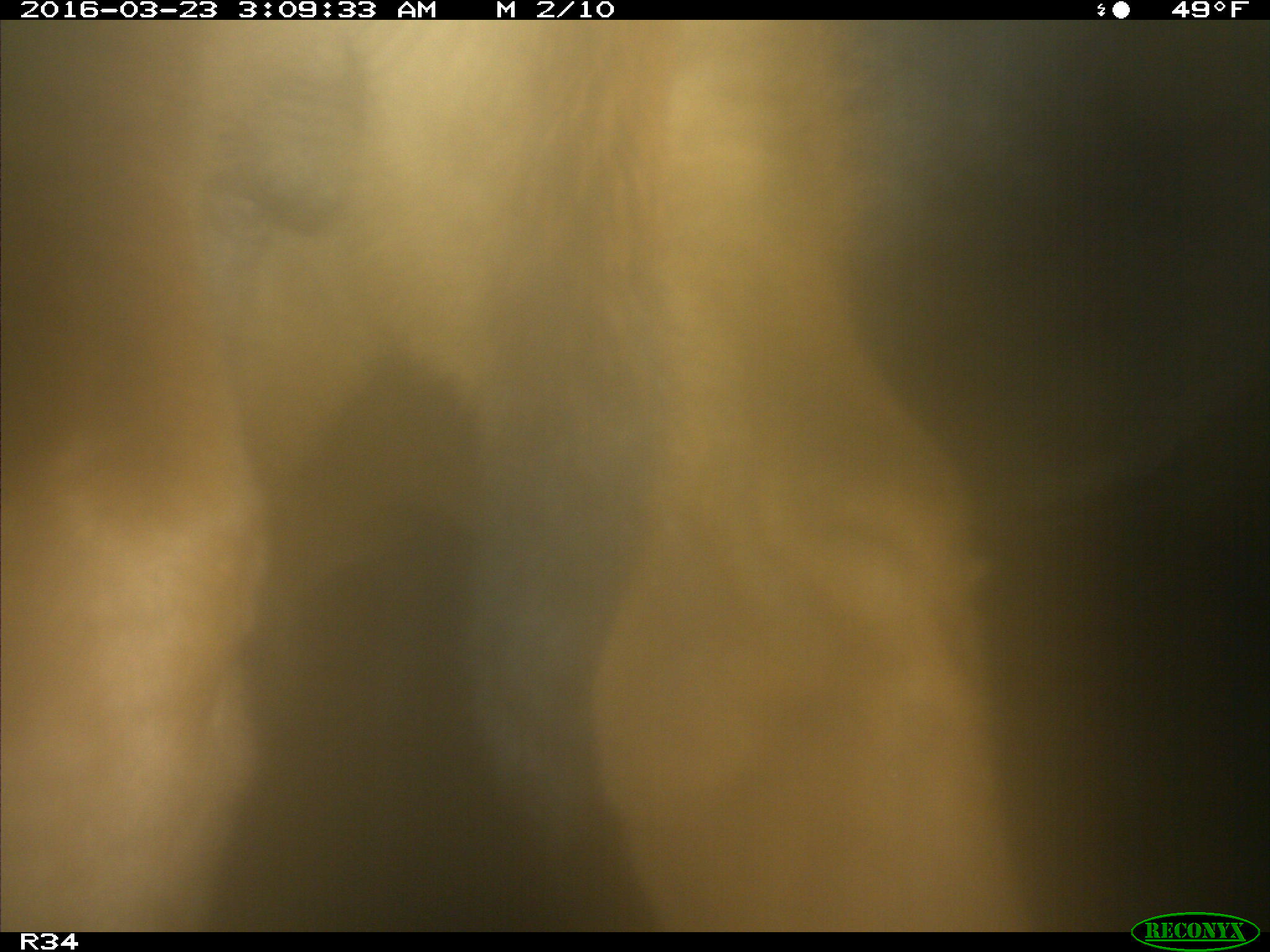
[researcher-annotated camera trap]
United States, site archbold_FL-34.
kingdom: Animalia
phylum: Chordata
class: Mammalia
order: Artiodactyla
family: Bovidae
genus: Bos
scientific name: Bos taurus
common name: domestic cow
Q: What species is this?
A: Bos taurus (domestic cow).